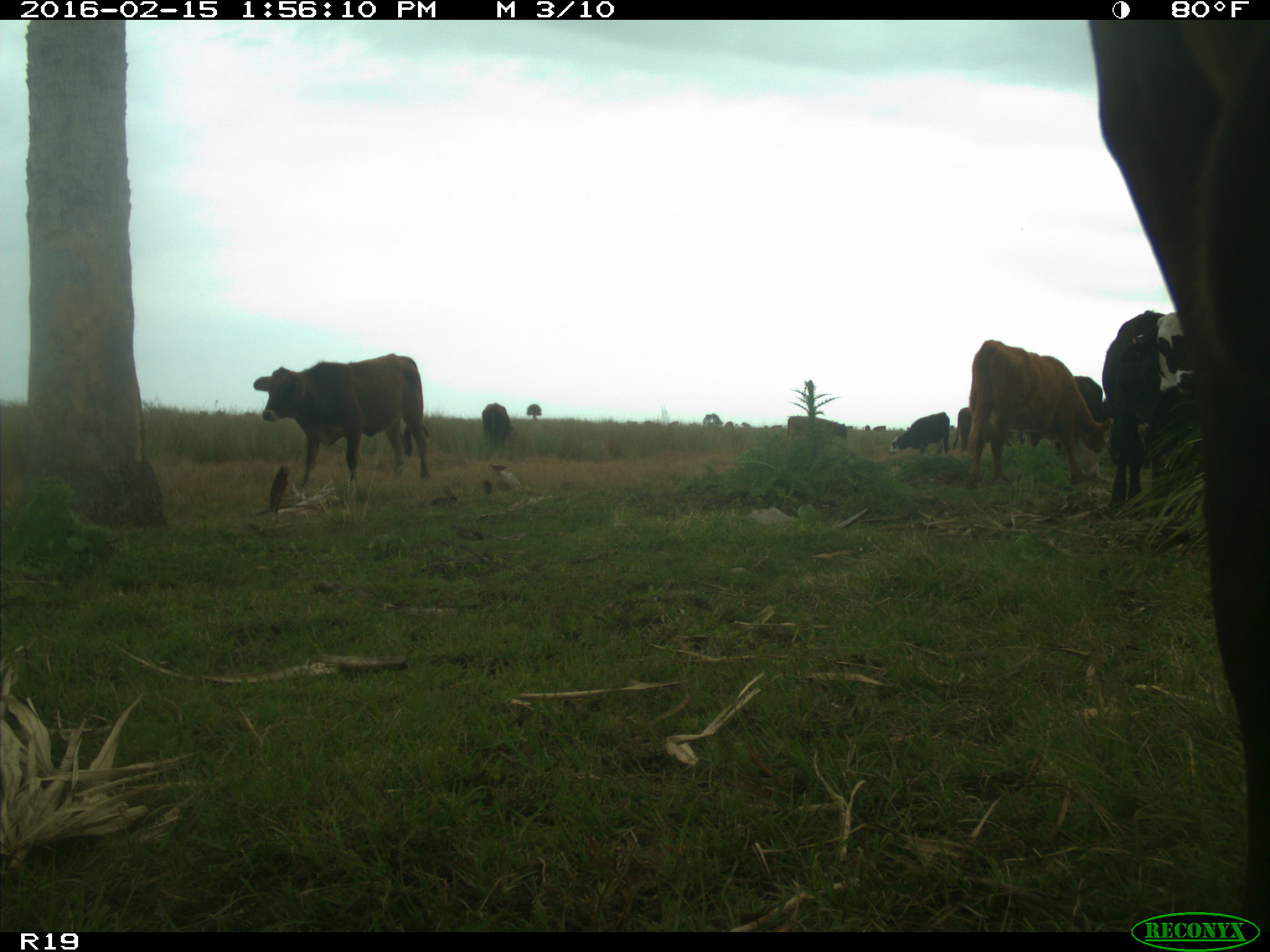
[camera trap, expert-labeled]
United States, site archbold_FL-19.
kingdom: Animalia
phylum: Chordata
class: Mammalia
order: Artiodactyla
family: Bovidae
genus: Bos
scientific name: Bos taurus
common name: domestic cow